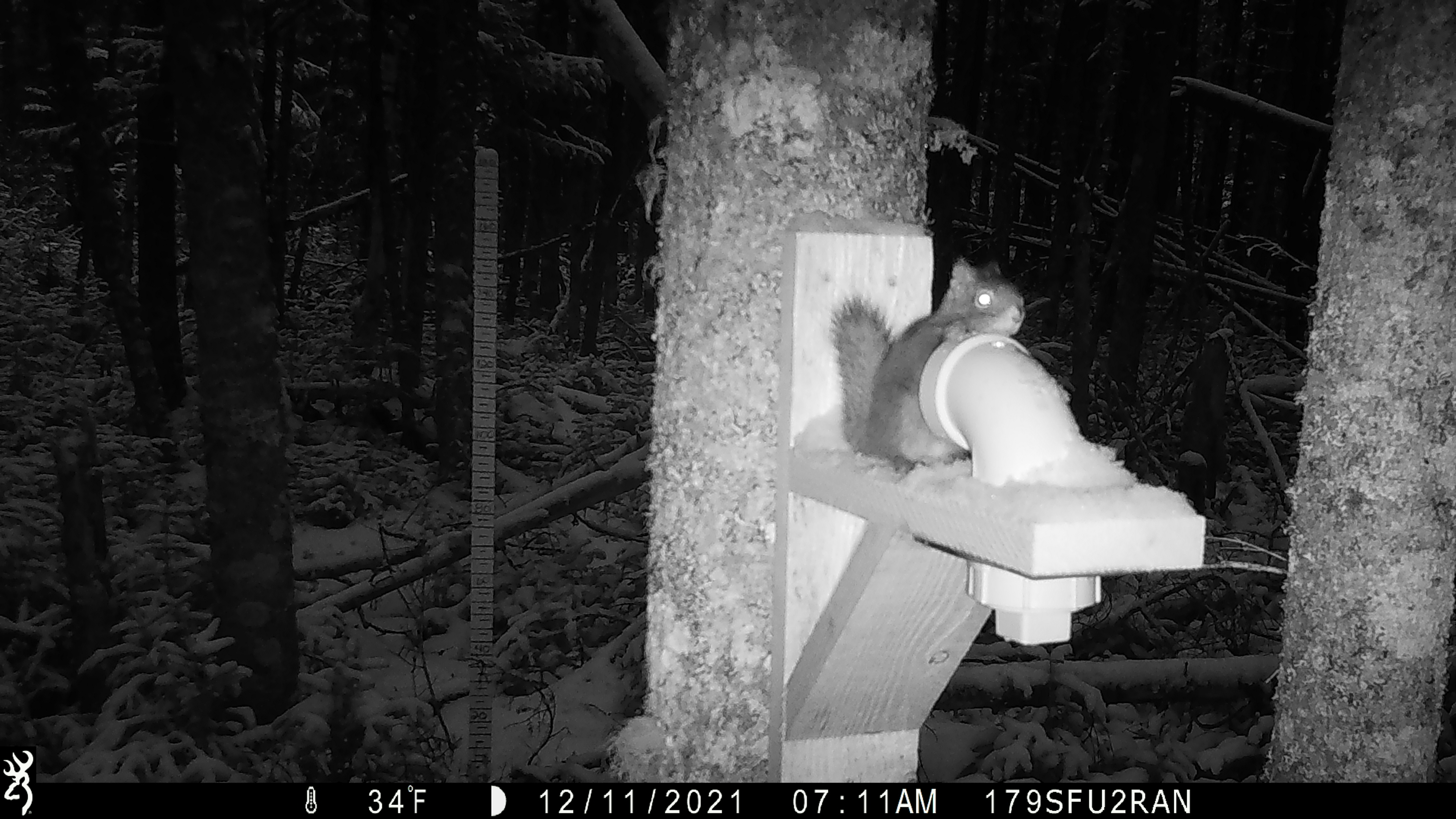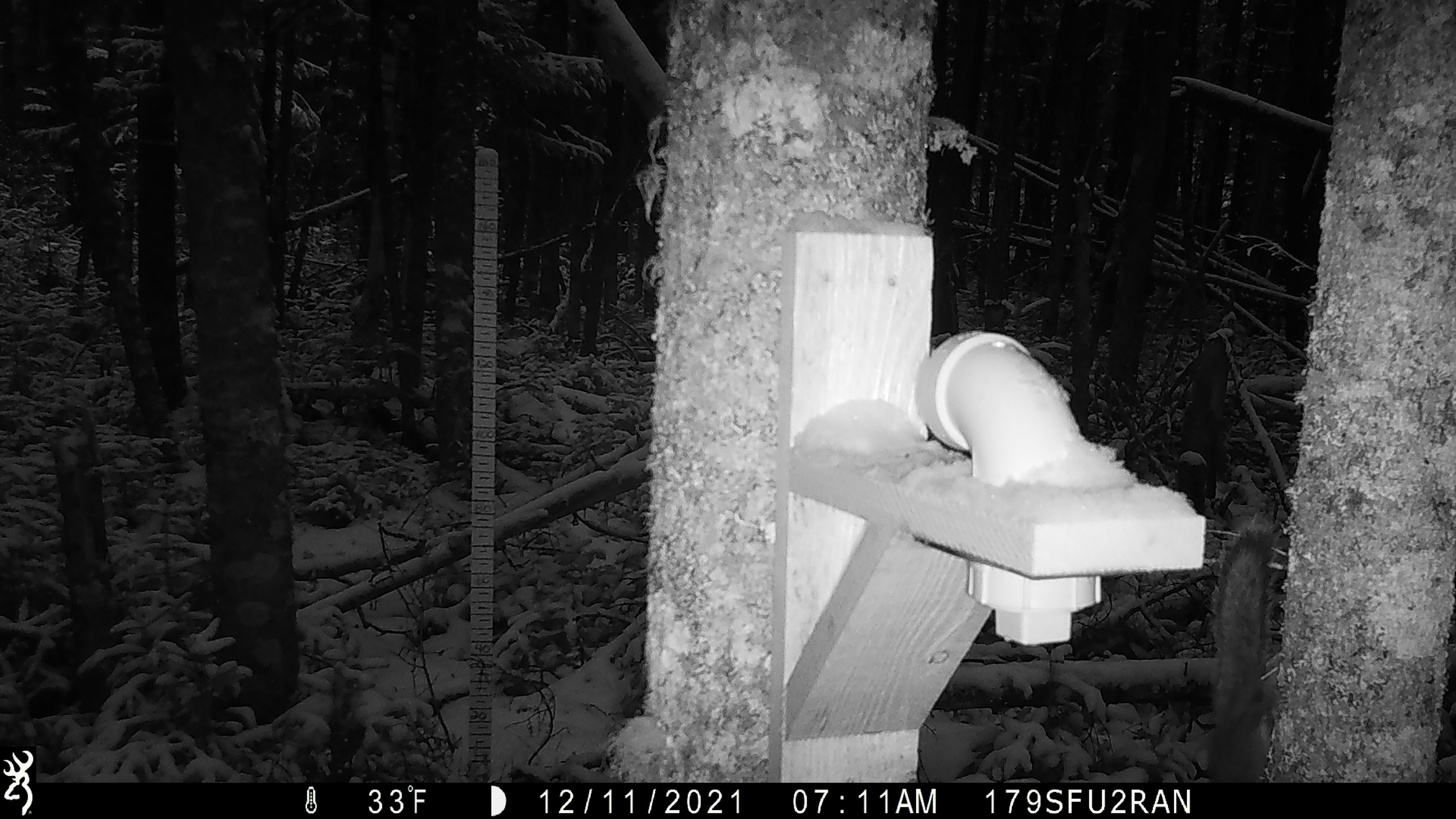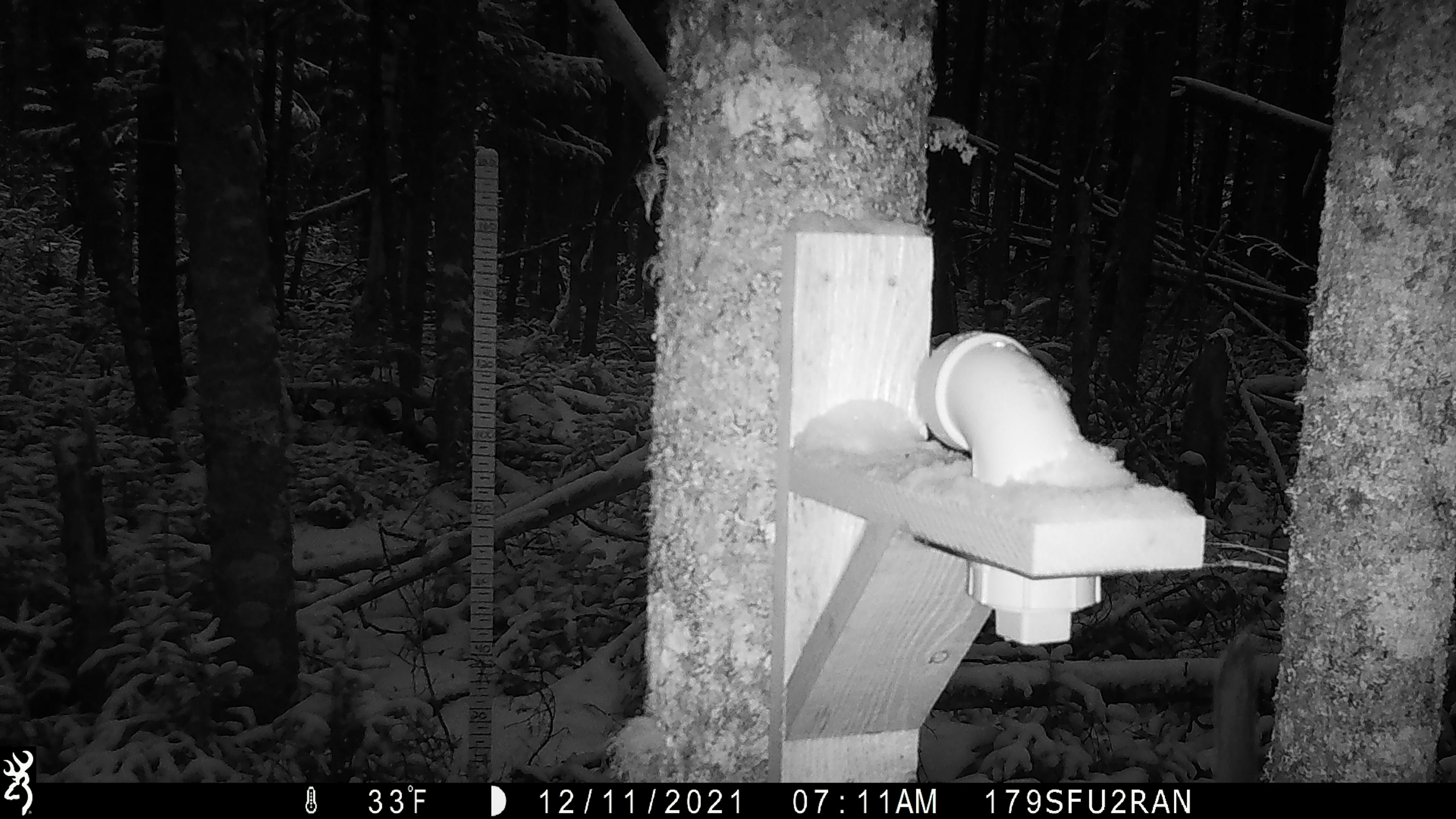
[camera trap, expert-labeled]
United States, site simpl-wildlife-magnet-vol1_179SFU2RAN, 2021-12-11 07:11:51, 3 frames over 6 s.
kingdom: Animalia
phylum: Chordata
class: Mammalia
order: Rodentia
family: Sciuridae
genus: Tamiasciurus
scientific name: Tamiasciurus hudsonicus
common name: red squirrel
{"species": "red squirrel (Tamiasciurus hudsonicus)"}